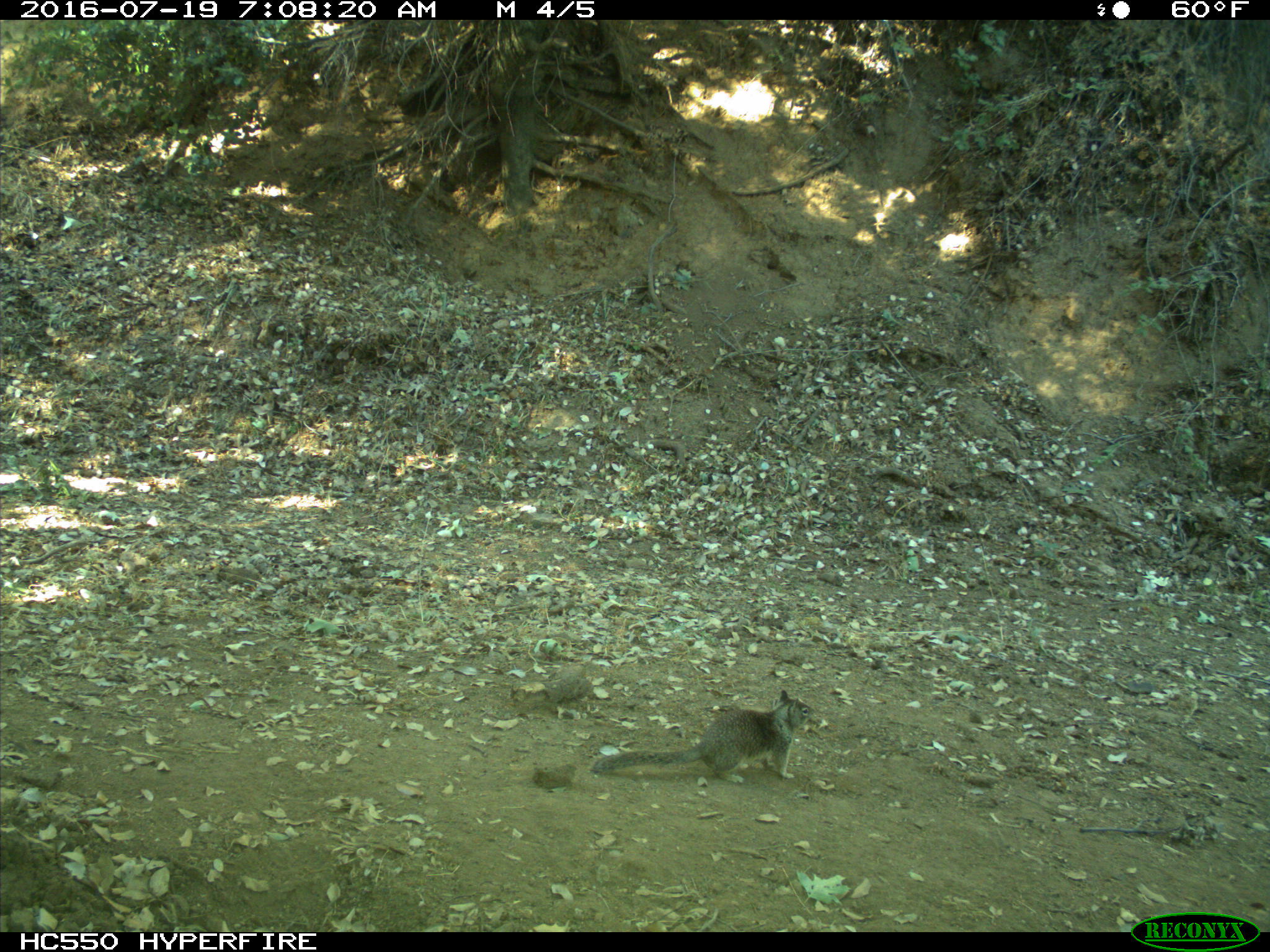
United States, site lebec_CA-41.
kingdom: Animalia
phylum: Chordata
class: Mammalia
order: Rodentia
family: Sciuridae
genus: Otospermophilus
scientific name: Otospermophilus beecheyi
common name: california ground squirrel